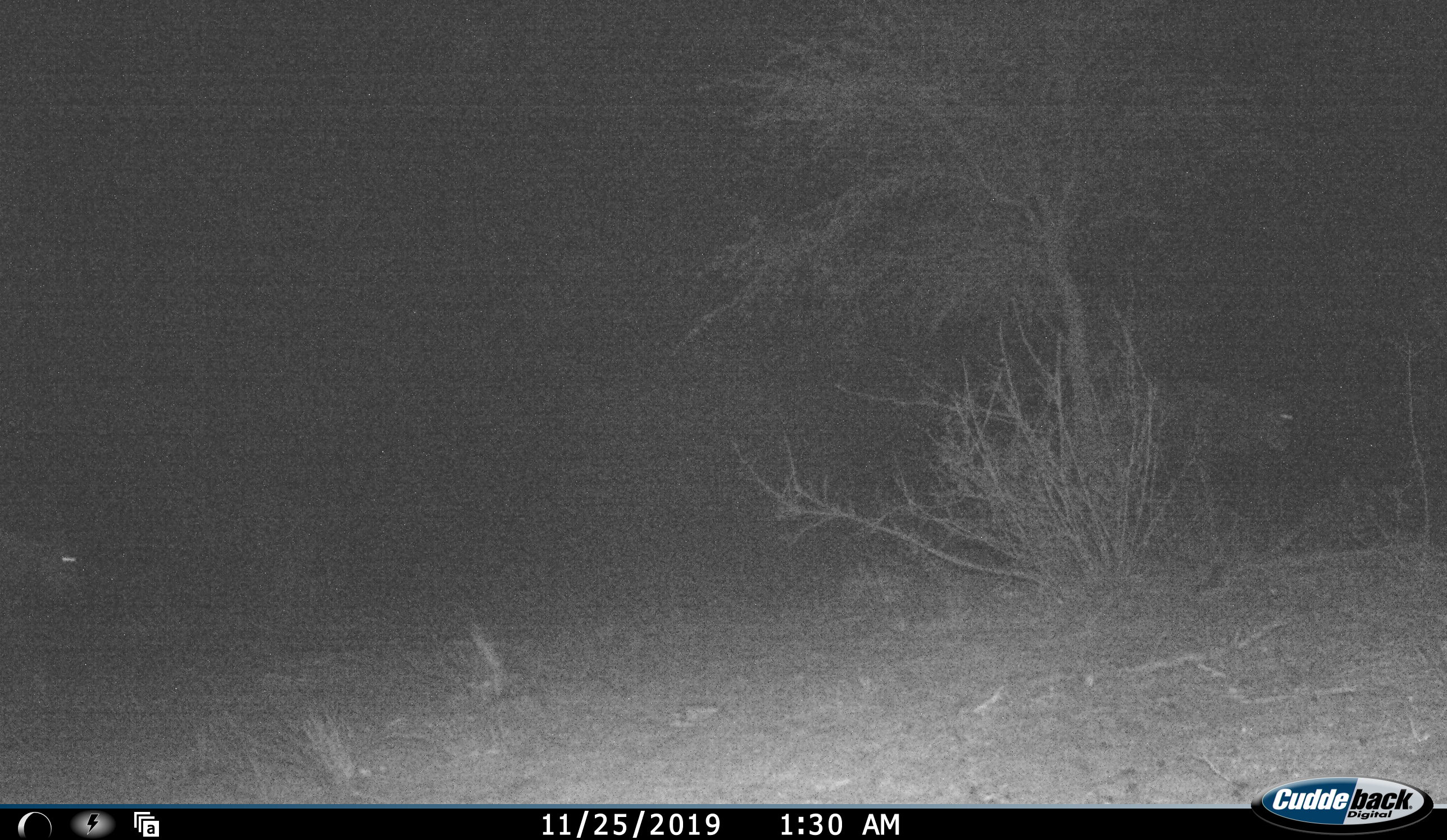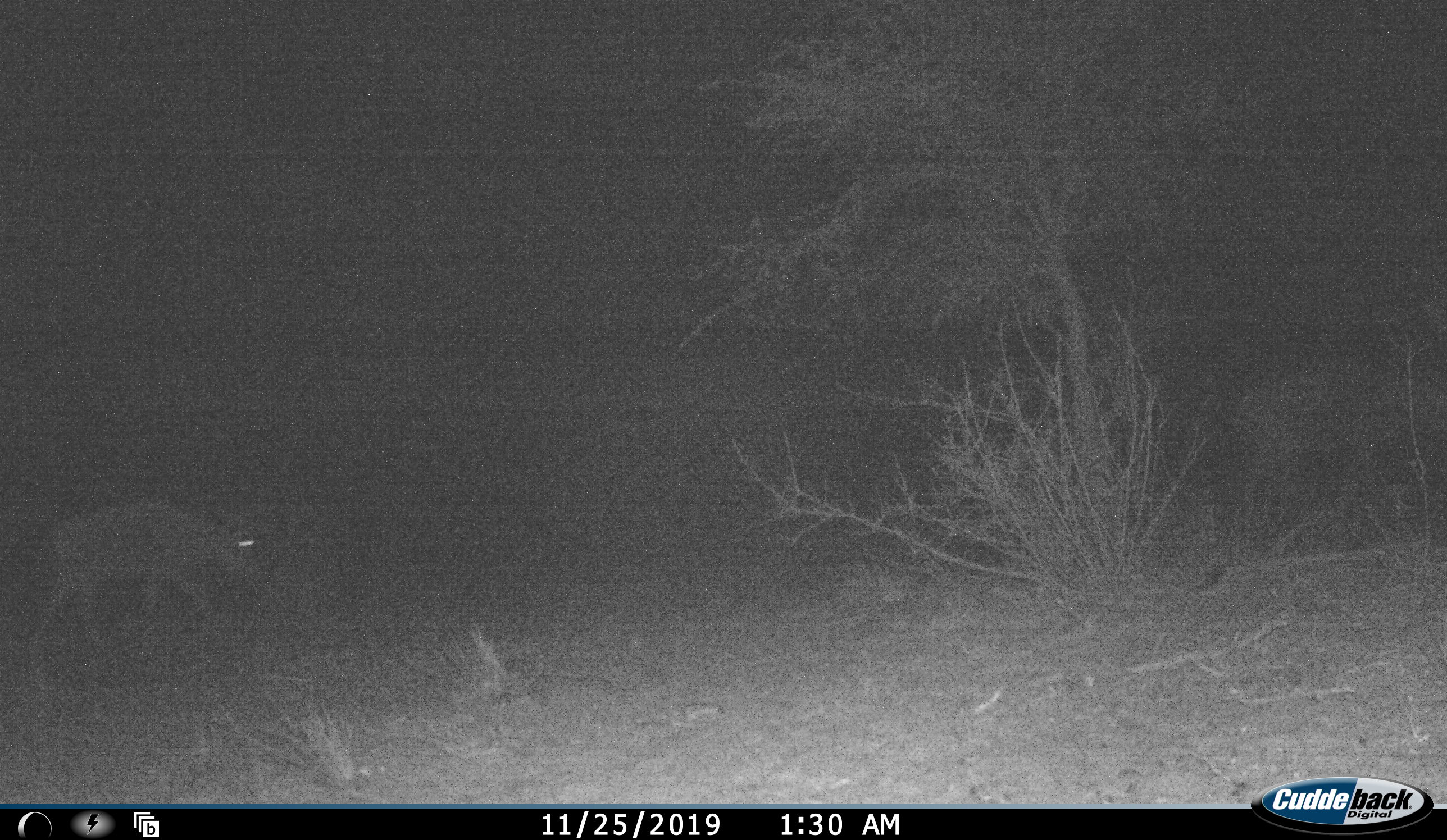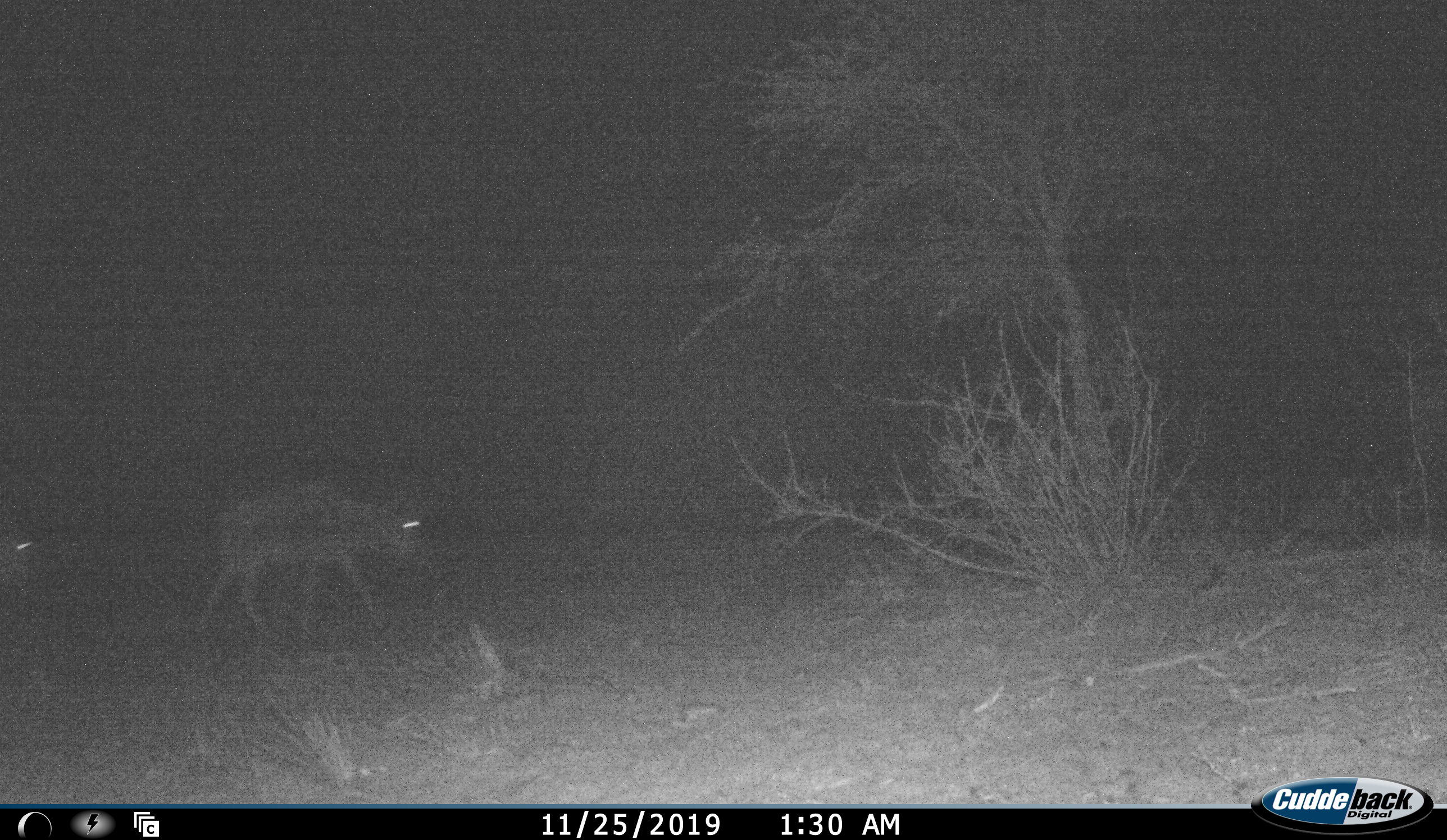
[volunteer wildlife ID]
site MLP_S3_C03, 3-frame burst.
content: unidentified animal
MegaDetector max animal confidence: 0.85